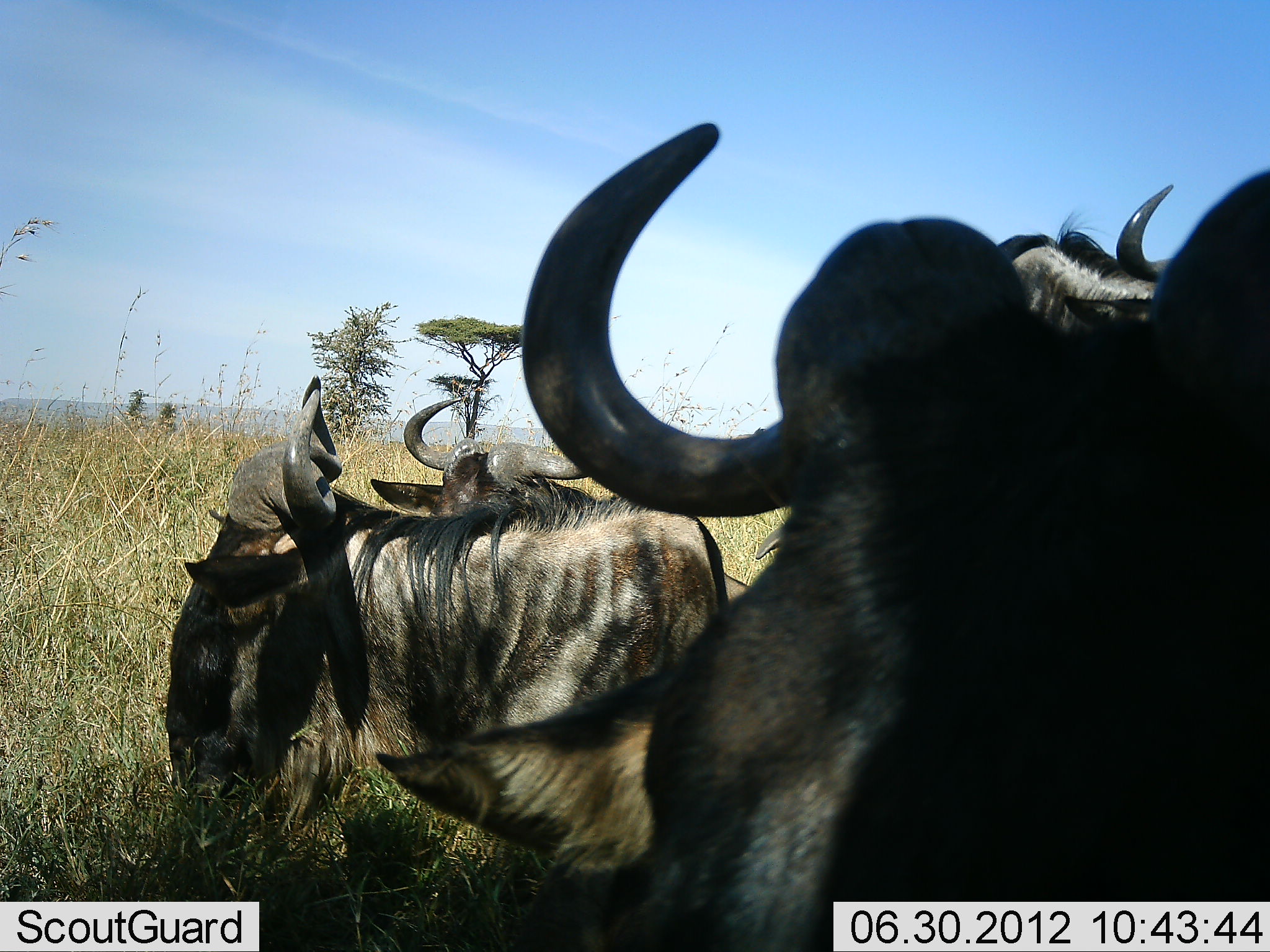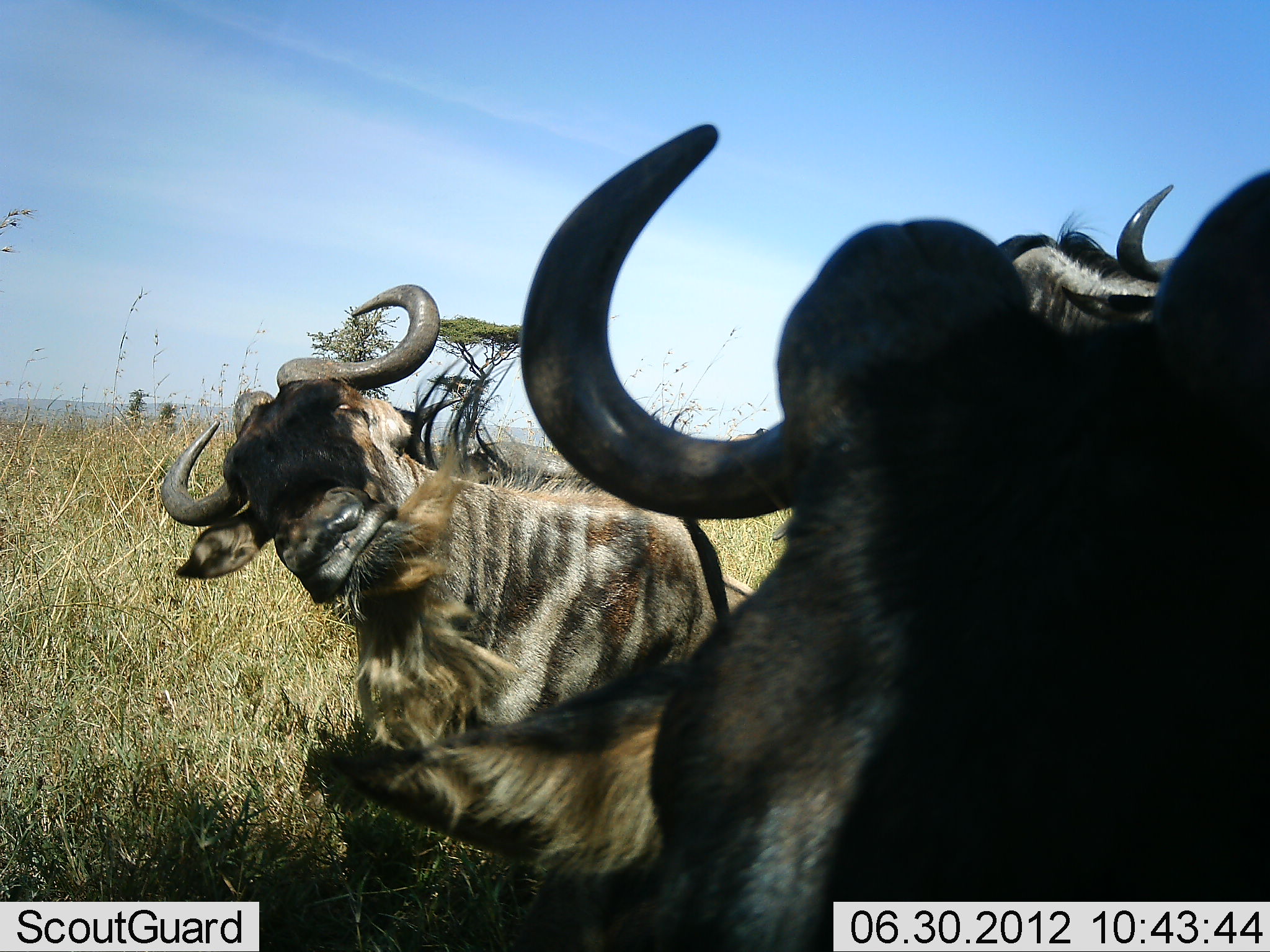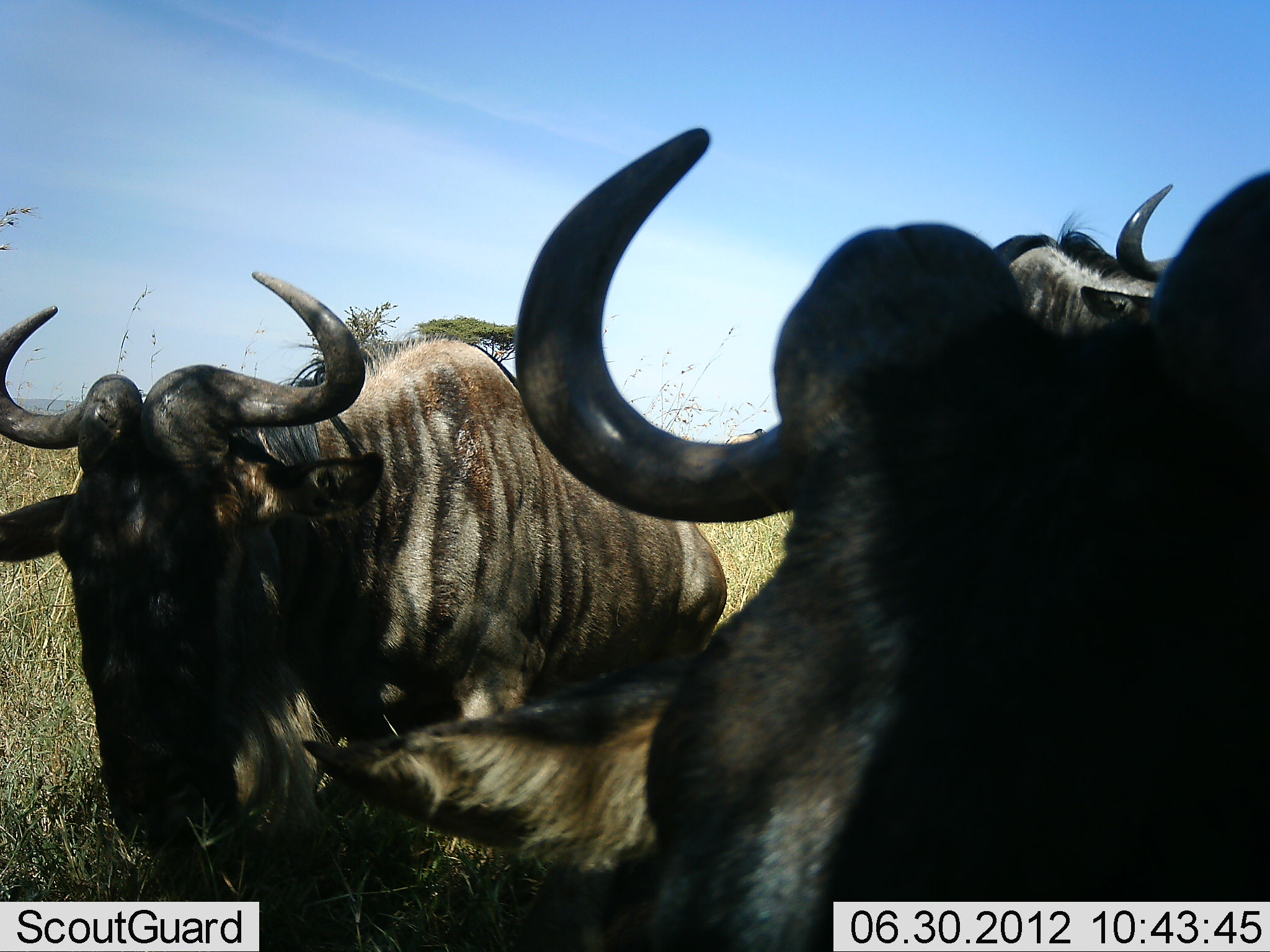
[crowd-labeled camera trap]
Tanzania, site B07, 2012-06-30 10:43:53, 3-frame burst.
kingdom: Animalia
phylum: Chordata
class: Mammalia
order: Artiodactyla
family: Bovidae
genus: Connochaetes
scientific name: Connochaetes taurinus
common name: blue wildebeest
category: wildebeest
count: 4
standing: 70%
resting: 50%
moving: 30%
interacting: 20%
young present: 0%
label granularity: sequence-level